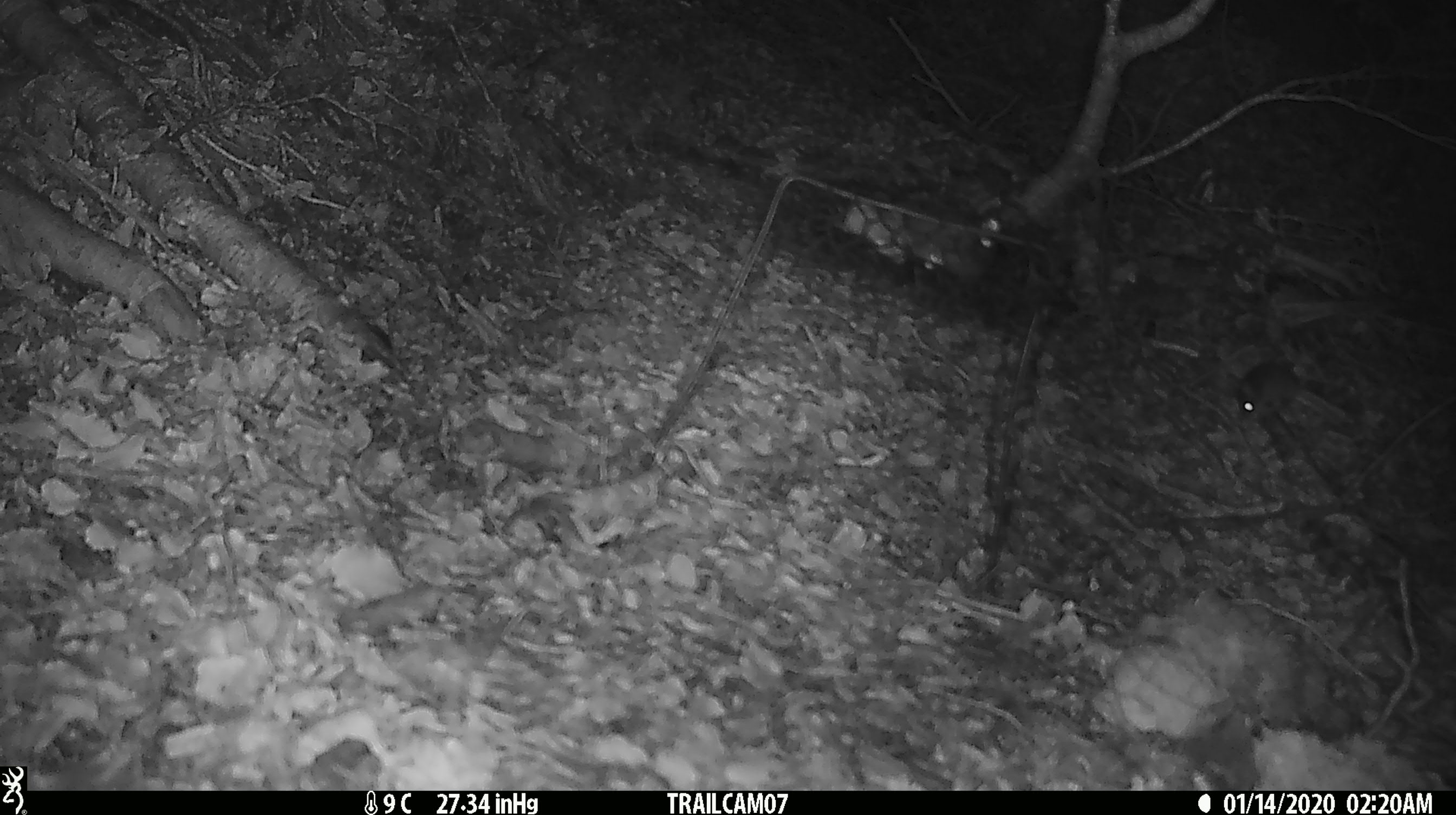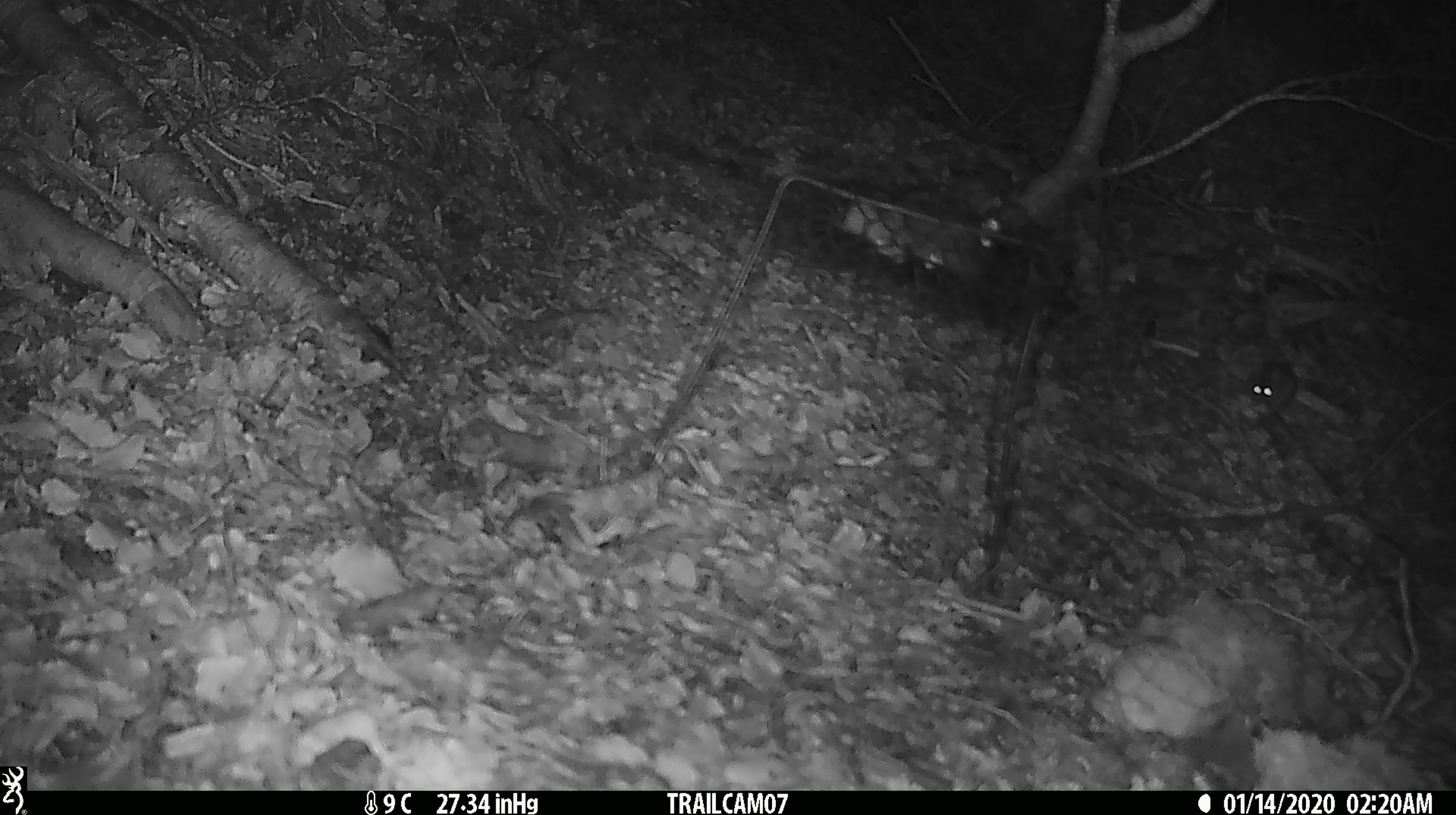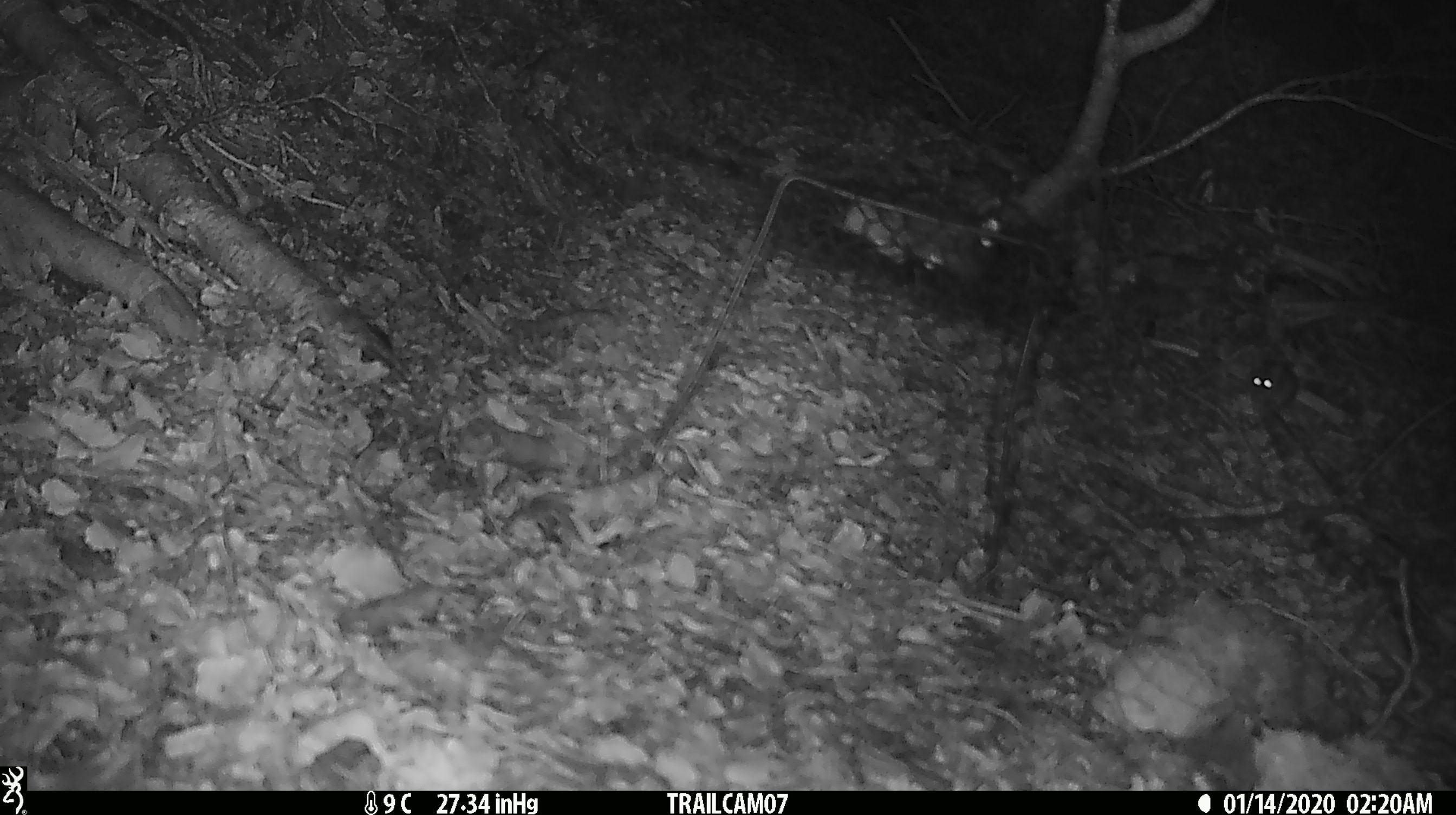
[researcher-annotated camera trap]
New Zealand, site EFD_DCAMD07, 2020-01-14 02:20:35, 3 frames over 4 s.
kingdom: Animalia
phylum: Chordata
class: Mammalia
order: Rodentia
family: Muridae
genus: Mus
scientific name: Mus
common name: mouse